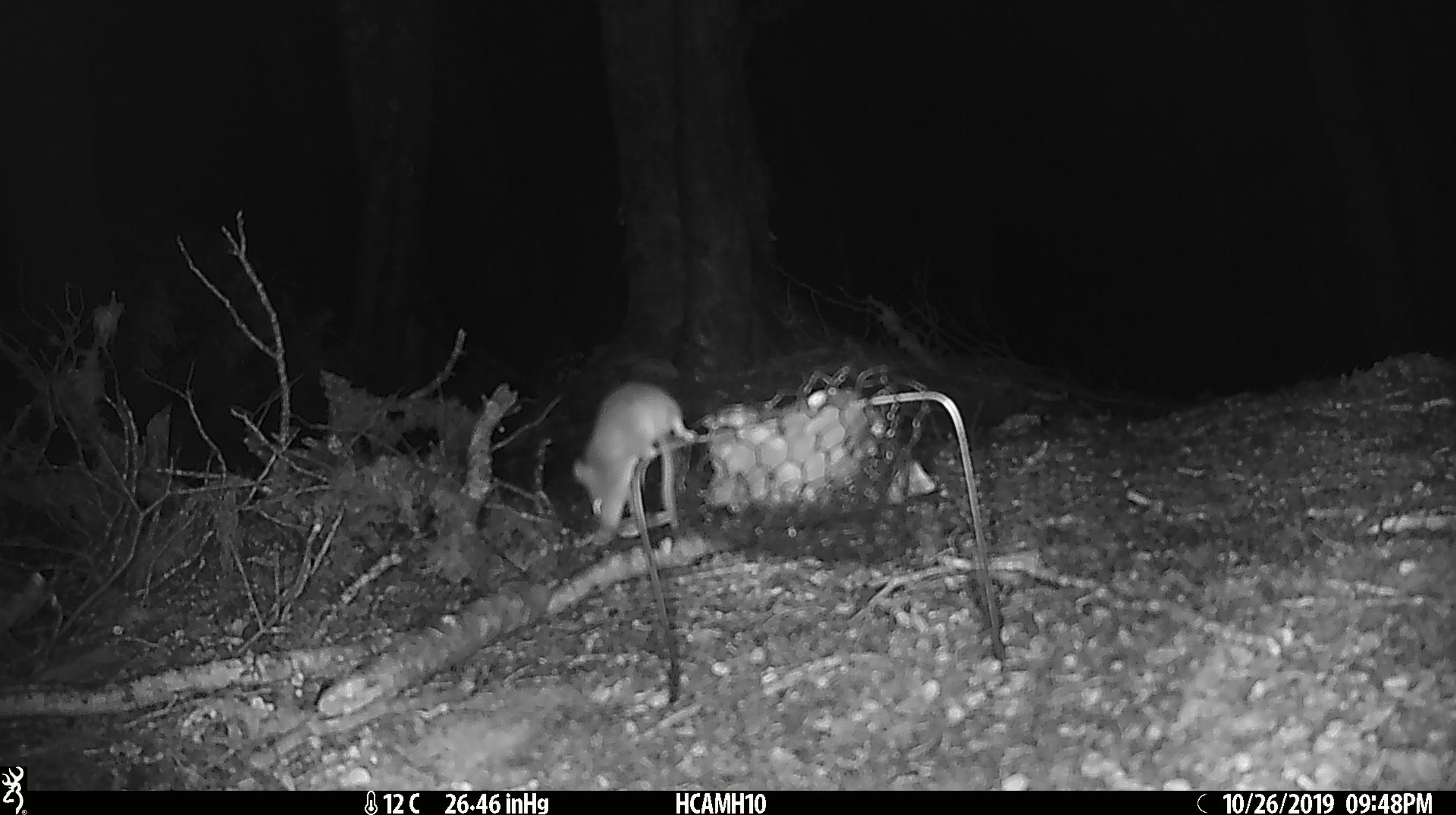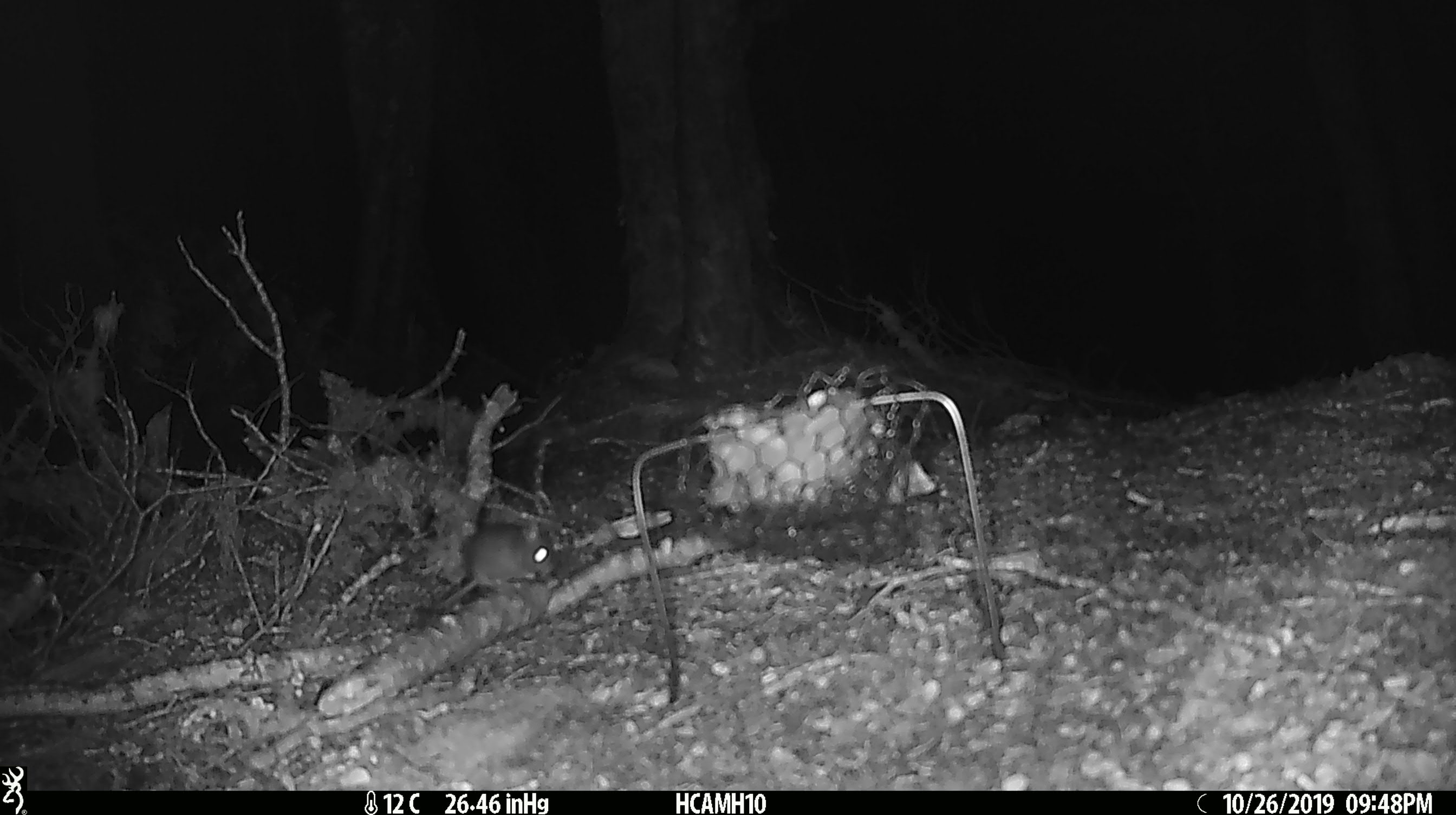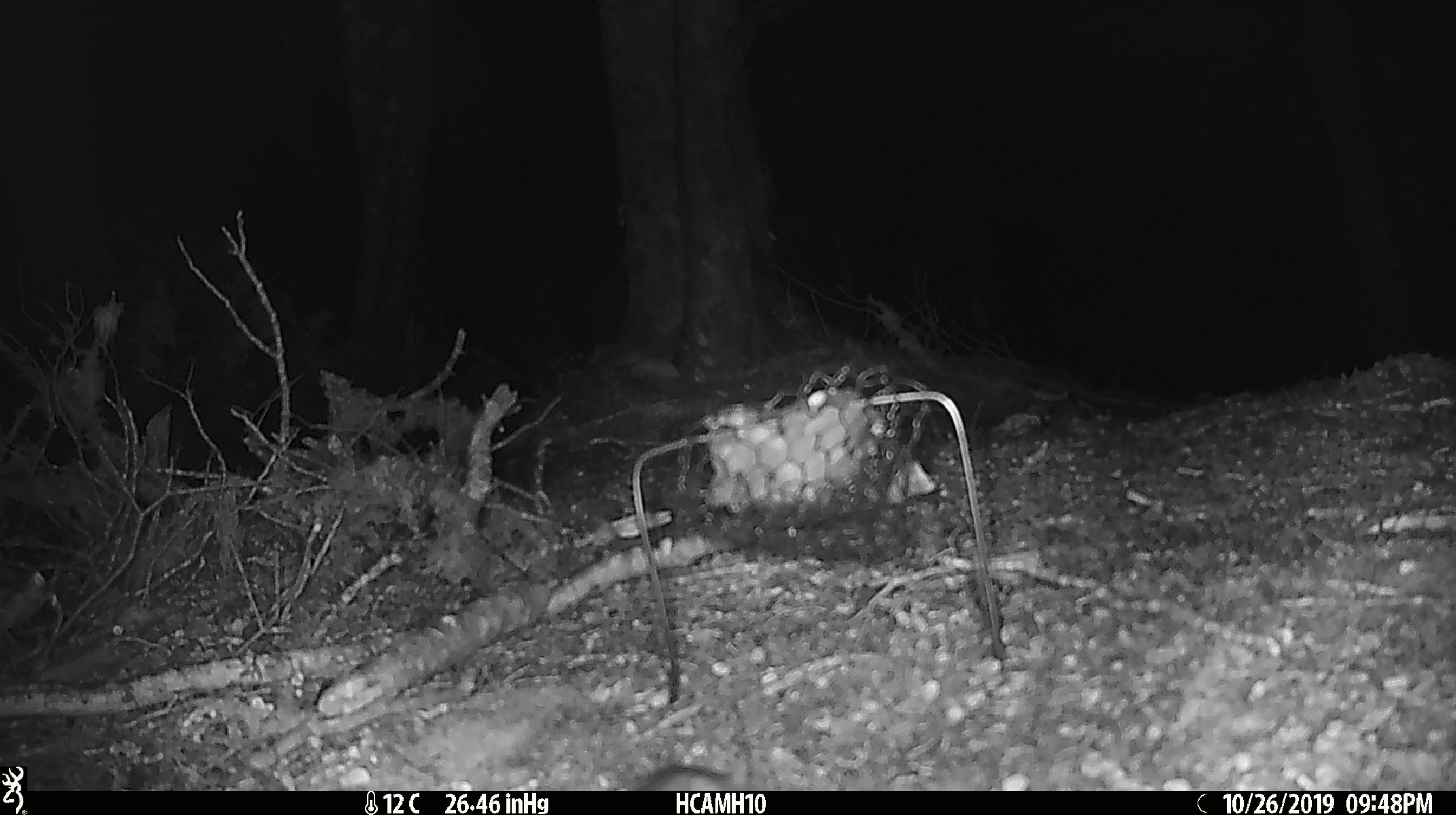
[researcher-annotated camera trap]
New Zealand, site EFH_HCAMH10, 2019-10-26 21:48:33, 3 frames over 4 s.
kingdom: Animalia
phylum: Chordata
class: Mammalia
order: Rodentia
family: Muridae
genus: Mus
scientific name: Mus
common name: mouse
Mouse (Mus).